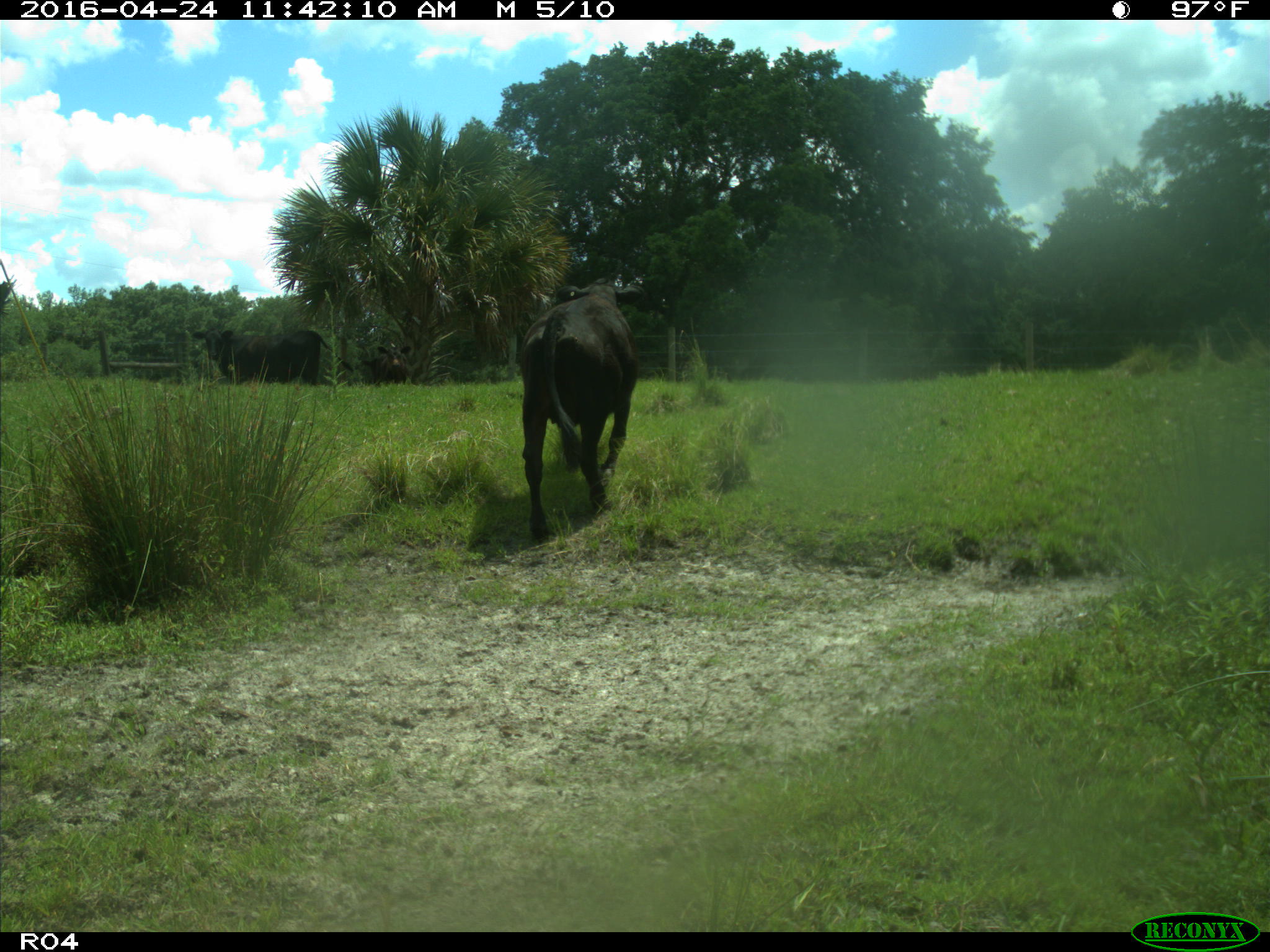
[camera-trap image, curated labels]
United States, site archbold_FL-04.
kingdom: Animalia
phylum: Chordata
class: Mammalia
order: Artiodactyla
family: Bovidae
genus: Bos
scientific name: Bos taurus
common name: domestic cow